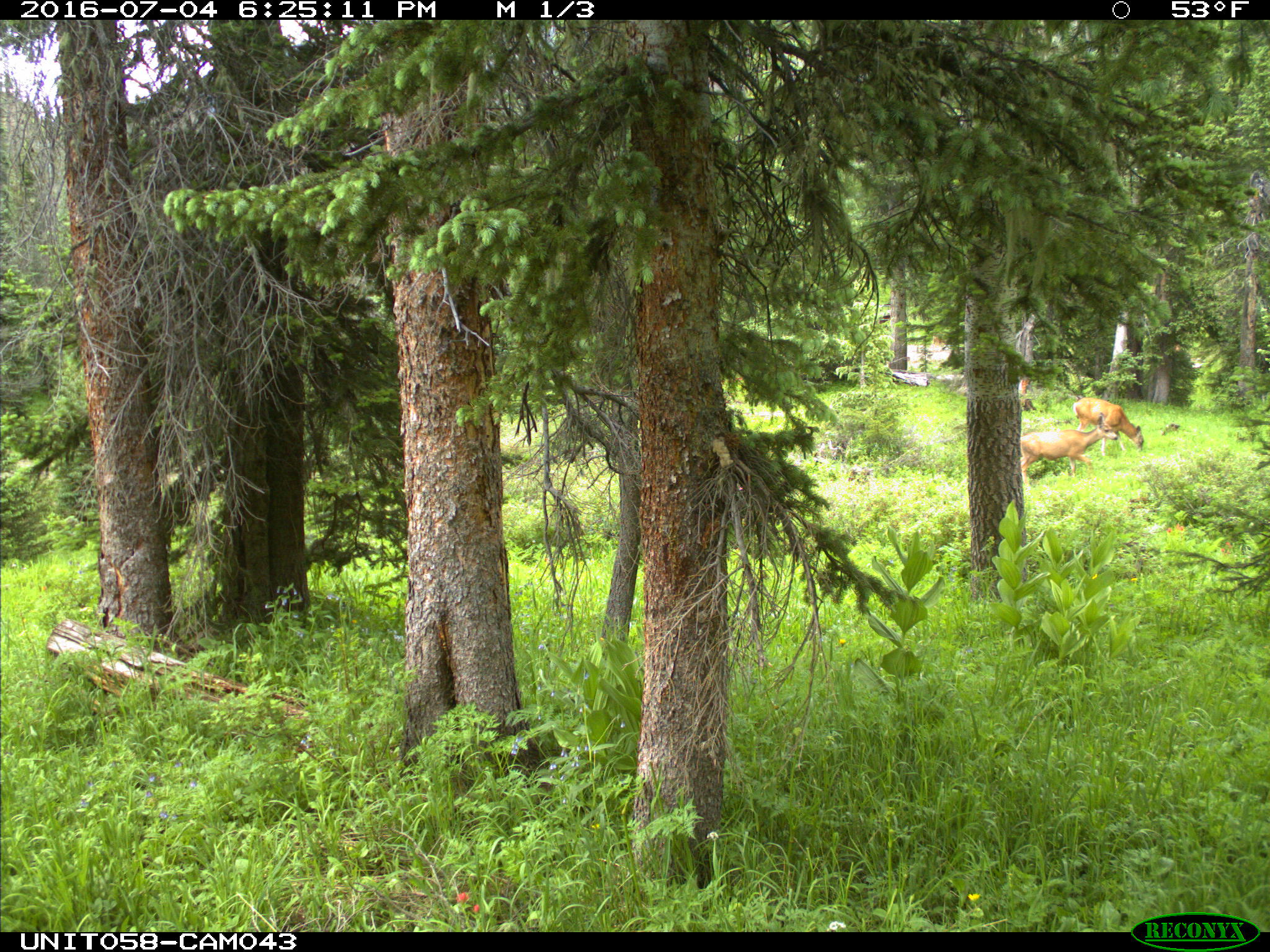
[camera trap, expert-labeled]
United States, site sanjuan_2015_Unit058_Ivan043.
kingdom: Animalia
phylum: Chordata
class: Mammalia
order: Artiodactyla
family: Cervidae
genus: Odocoileus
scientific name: Odocoileus hemionus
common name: mule deer